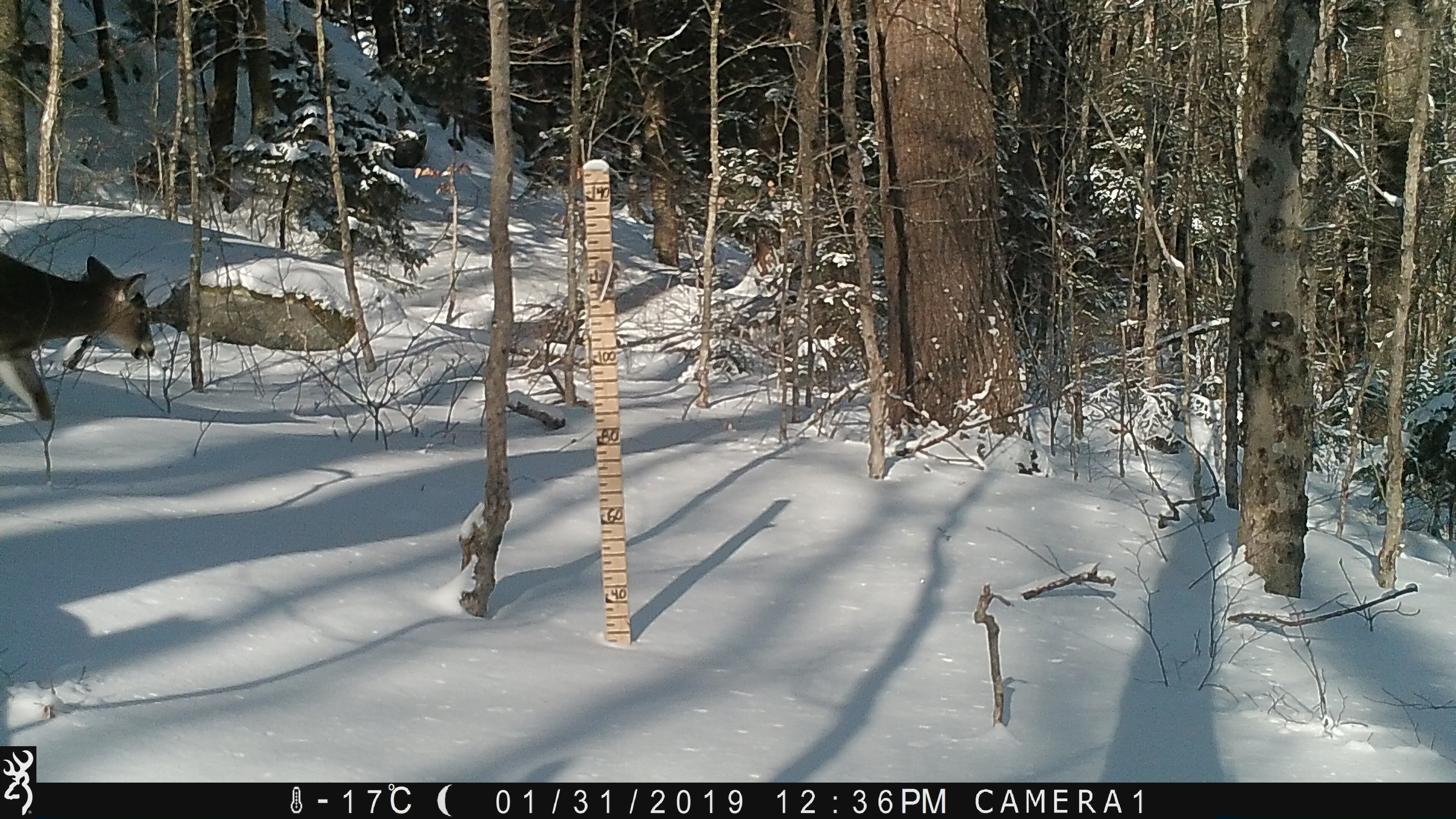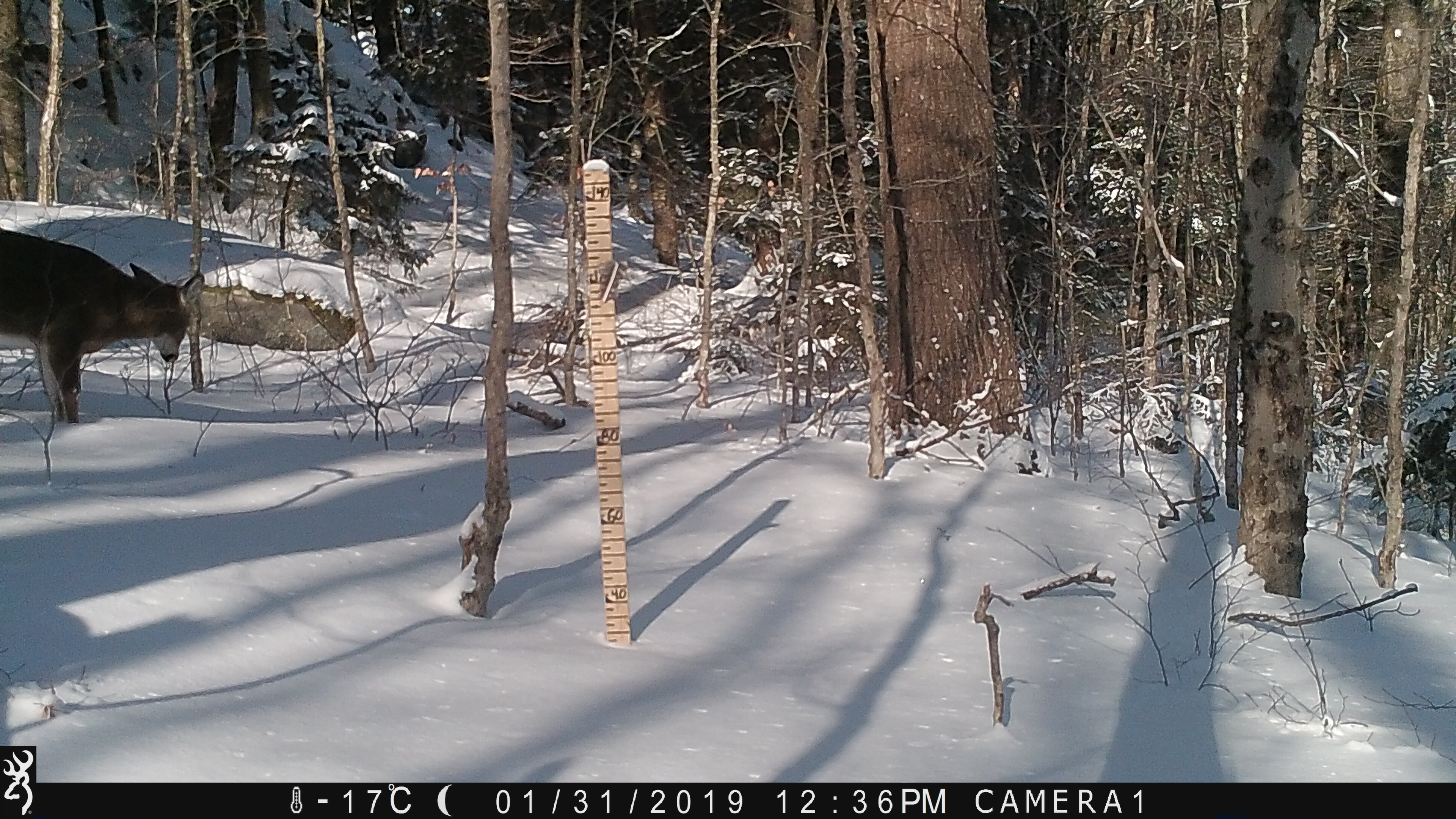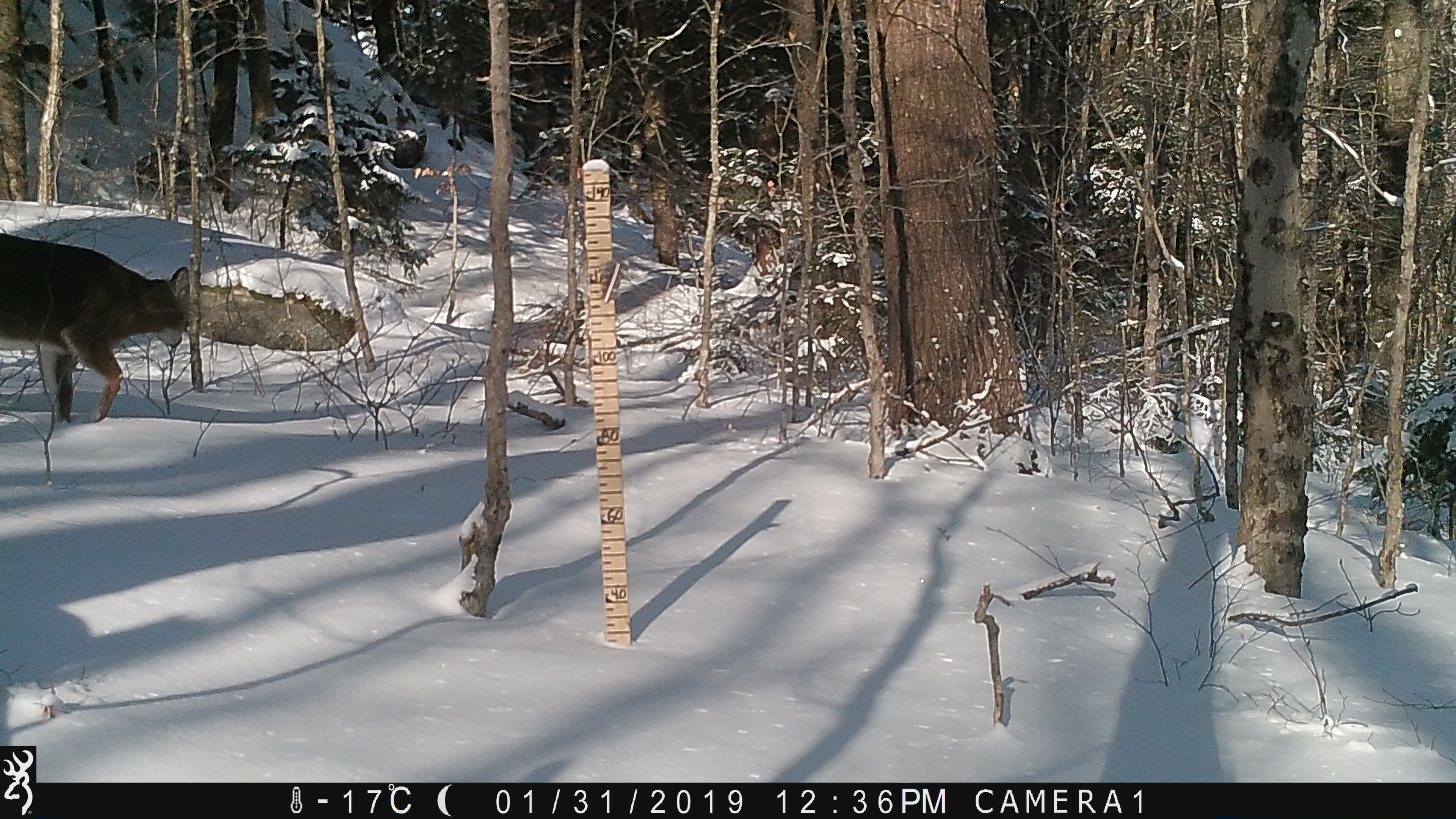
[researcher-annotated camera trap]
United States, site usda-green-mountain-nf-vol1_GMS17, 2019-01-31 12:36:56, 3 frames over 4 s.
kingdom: Animalia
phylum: Chordata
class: Mammalia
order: Artiodactyla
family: Cervidae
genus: Odocoileus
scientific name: Odocoileus virginianus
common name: white-tailed deer